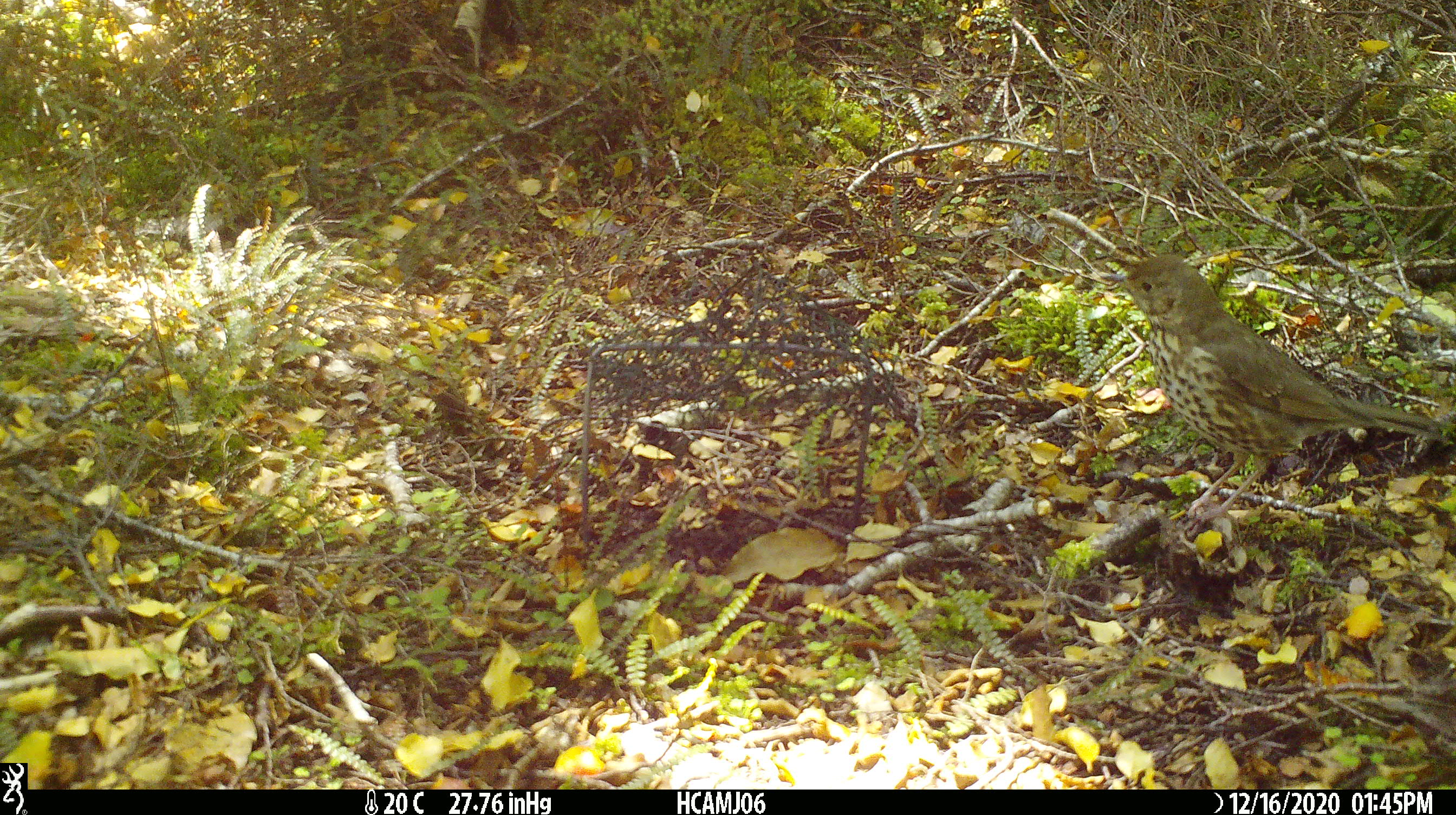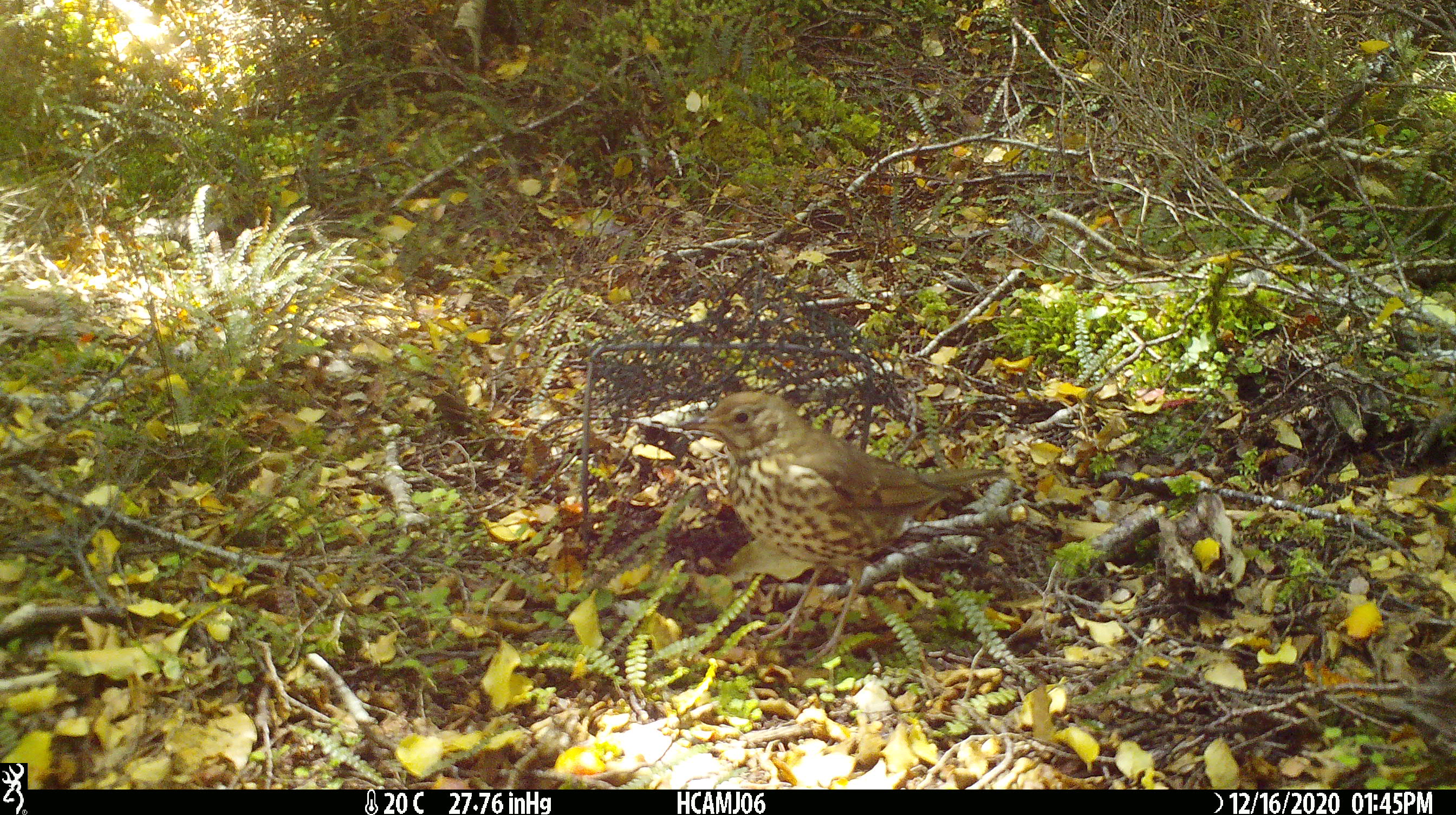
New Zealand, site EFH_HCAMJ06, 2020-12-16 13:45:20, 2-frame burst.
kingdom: Animalia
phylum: Chordata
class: Aves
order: Passeriformes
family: Turdidae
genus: Turdus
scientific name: Turdus philomelos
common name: song thrush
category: thrush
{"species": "thrush (song thrush) (Turdus philomelos)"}